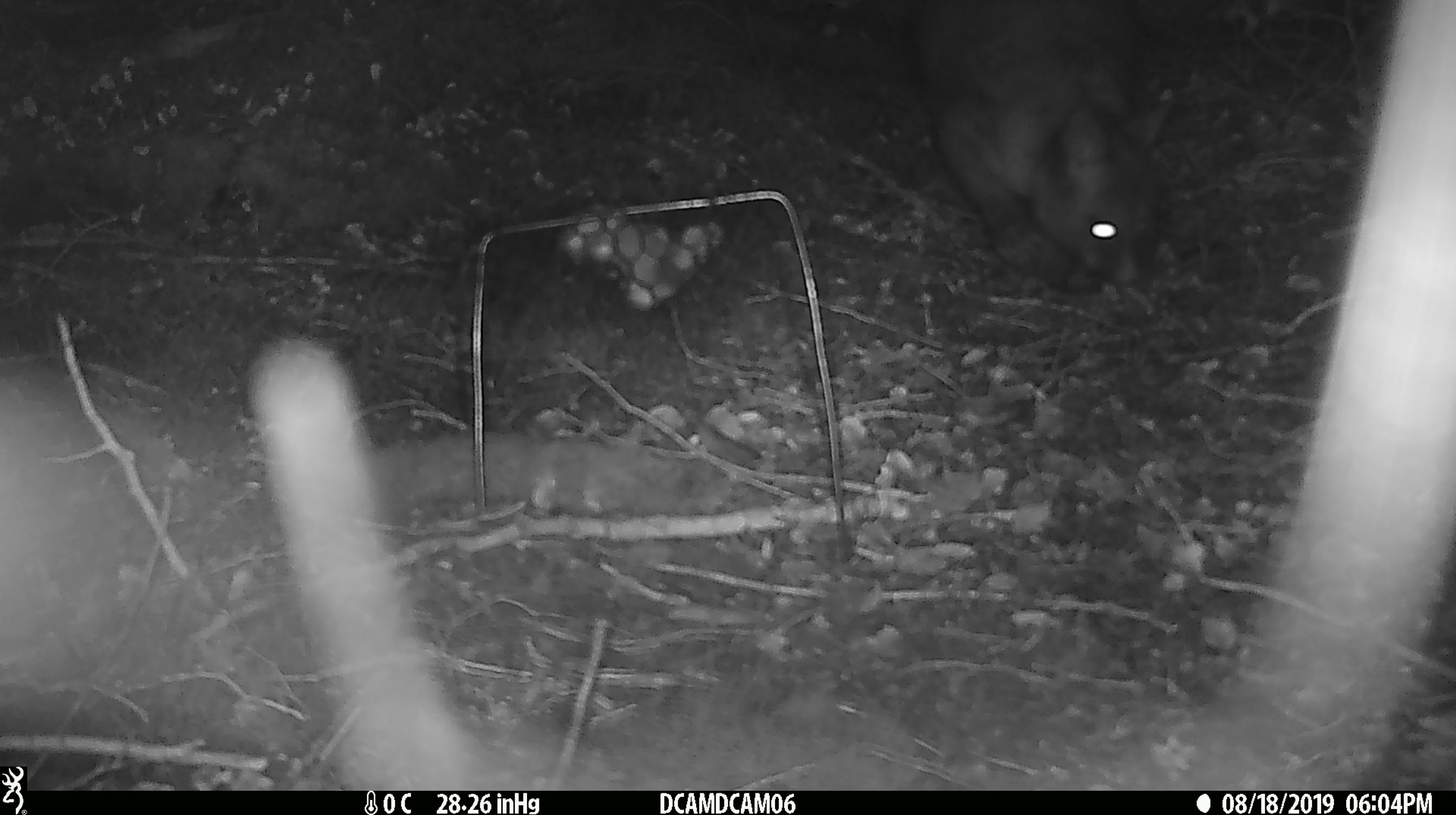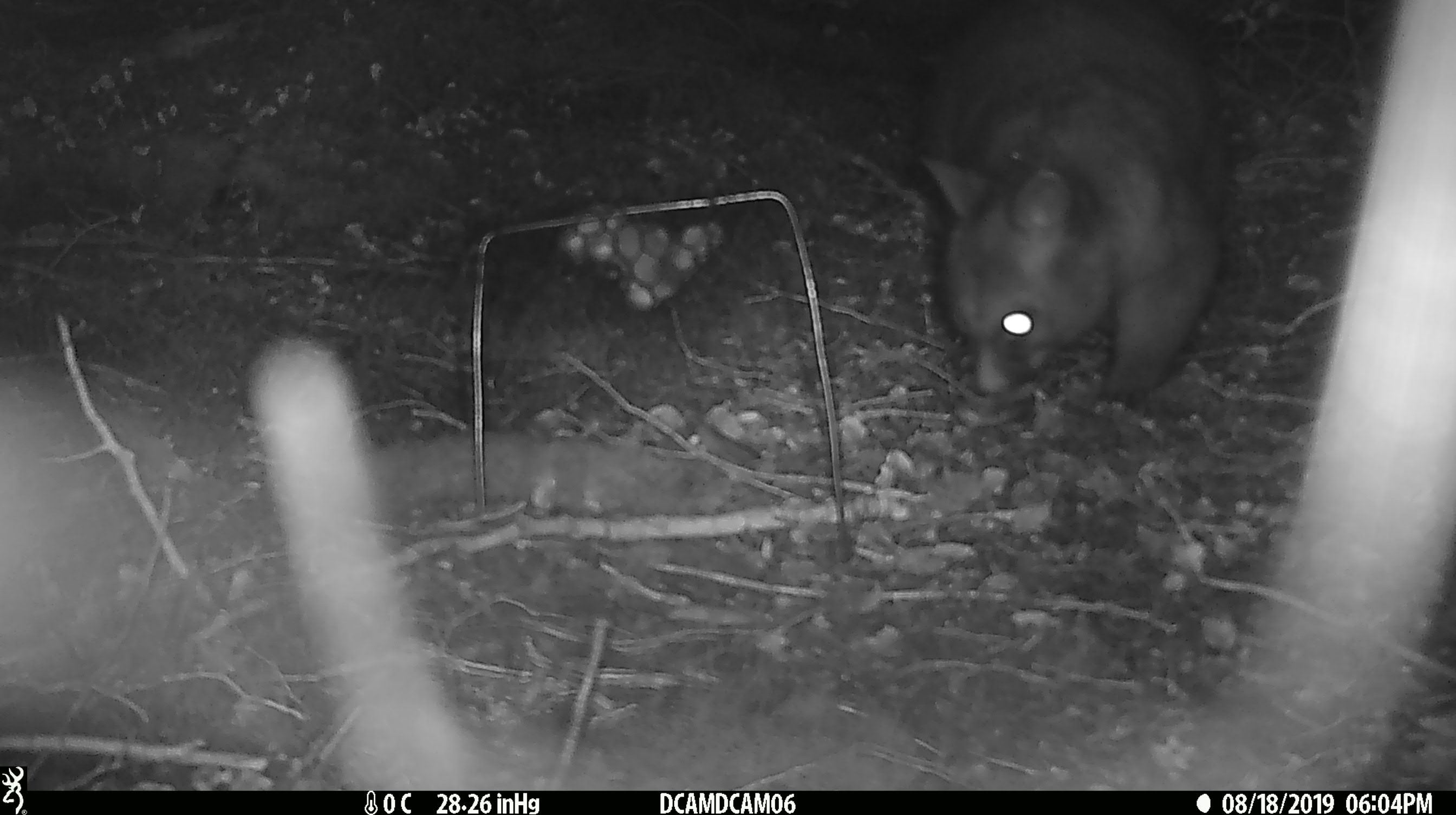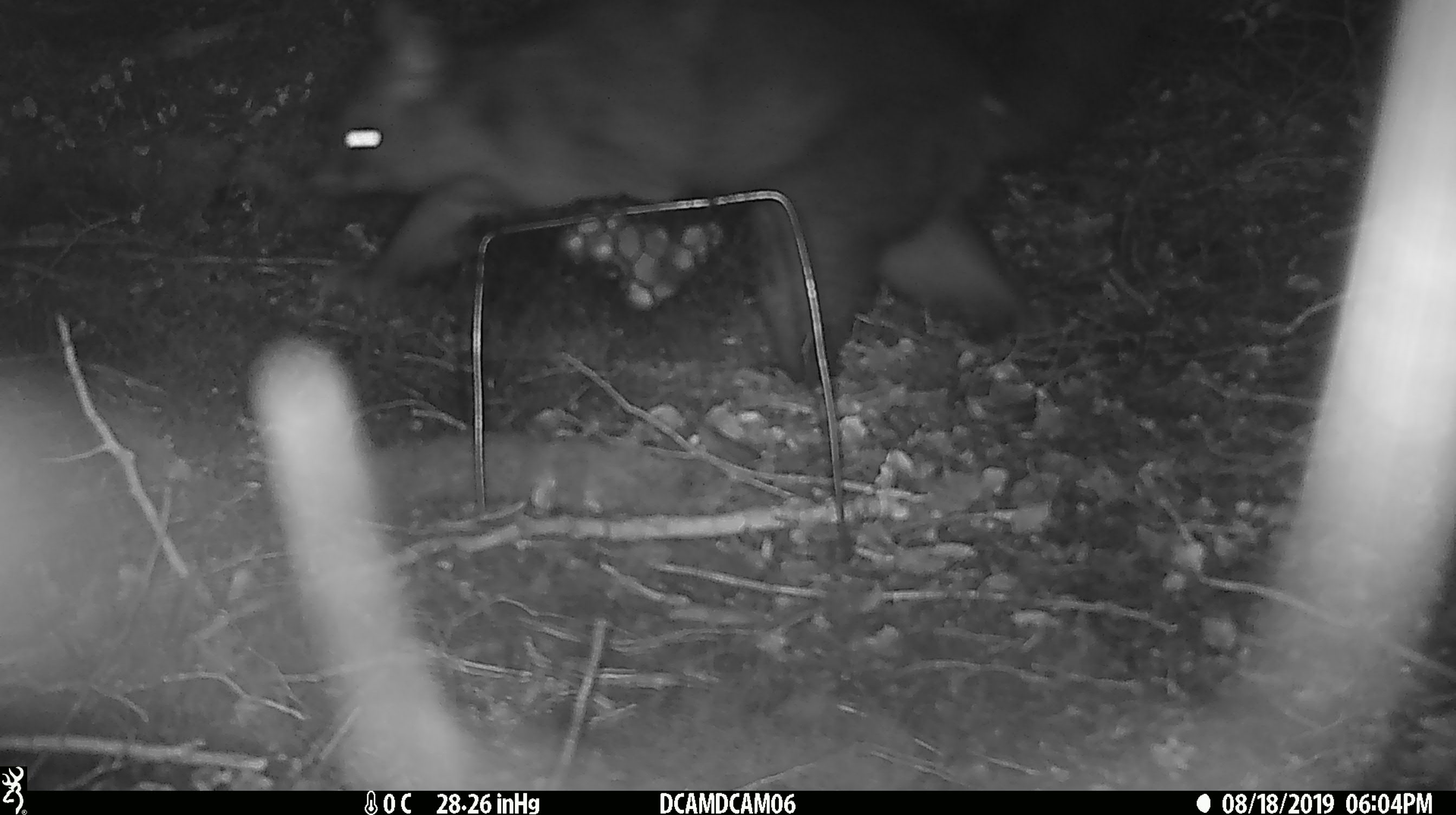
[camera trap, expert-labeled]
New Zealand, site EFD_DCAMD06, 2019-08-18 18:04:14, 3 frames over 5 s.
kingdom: Animalia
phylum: Chordata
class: Mammalia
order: Diprotodontia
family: Phalangeridae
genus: Trichosurus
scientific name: Trichosurus vulpecula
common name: common brushtail possum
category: possum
Possum (common brushtail possum) (Trichosurus vulpecula).